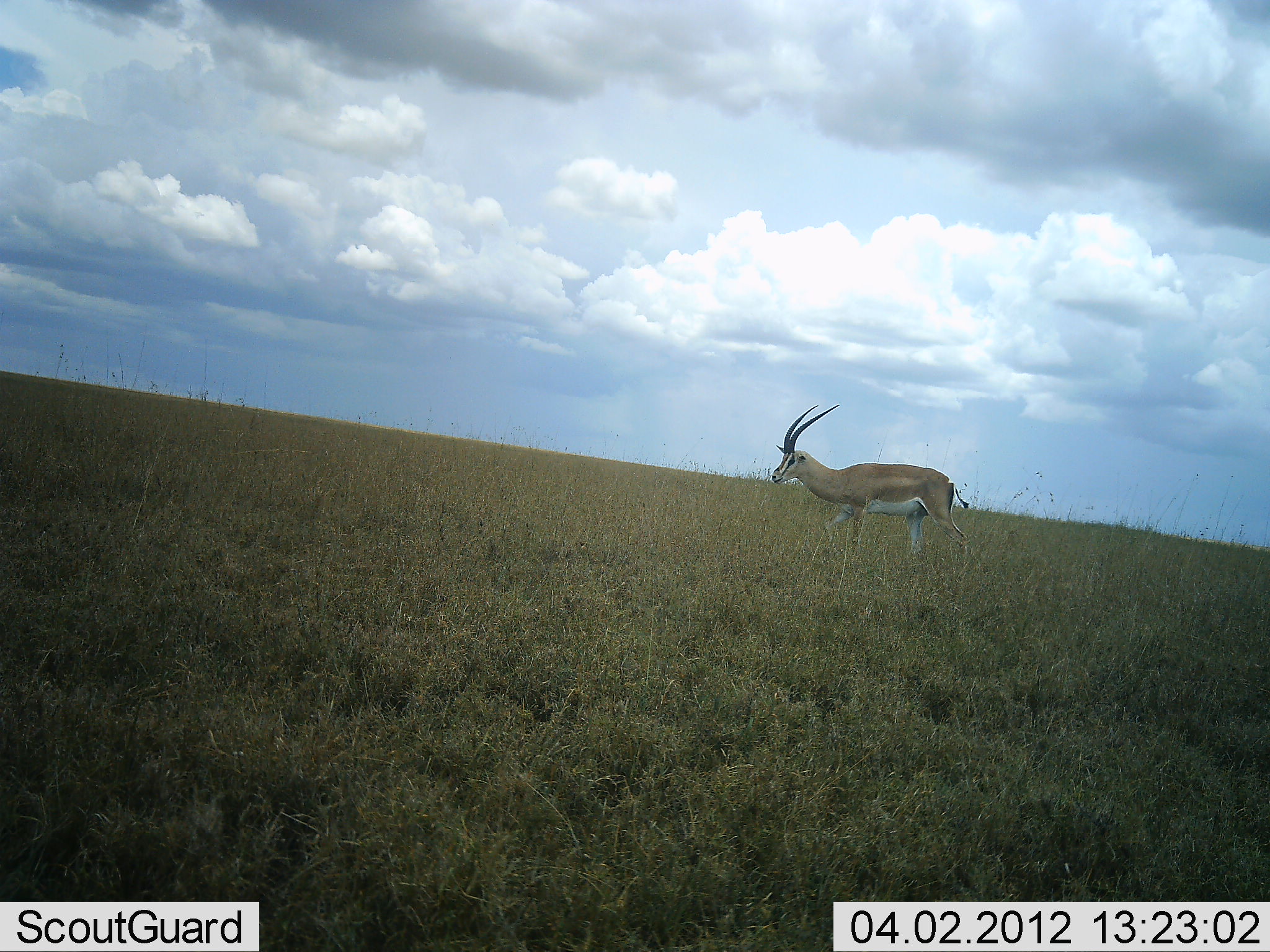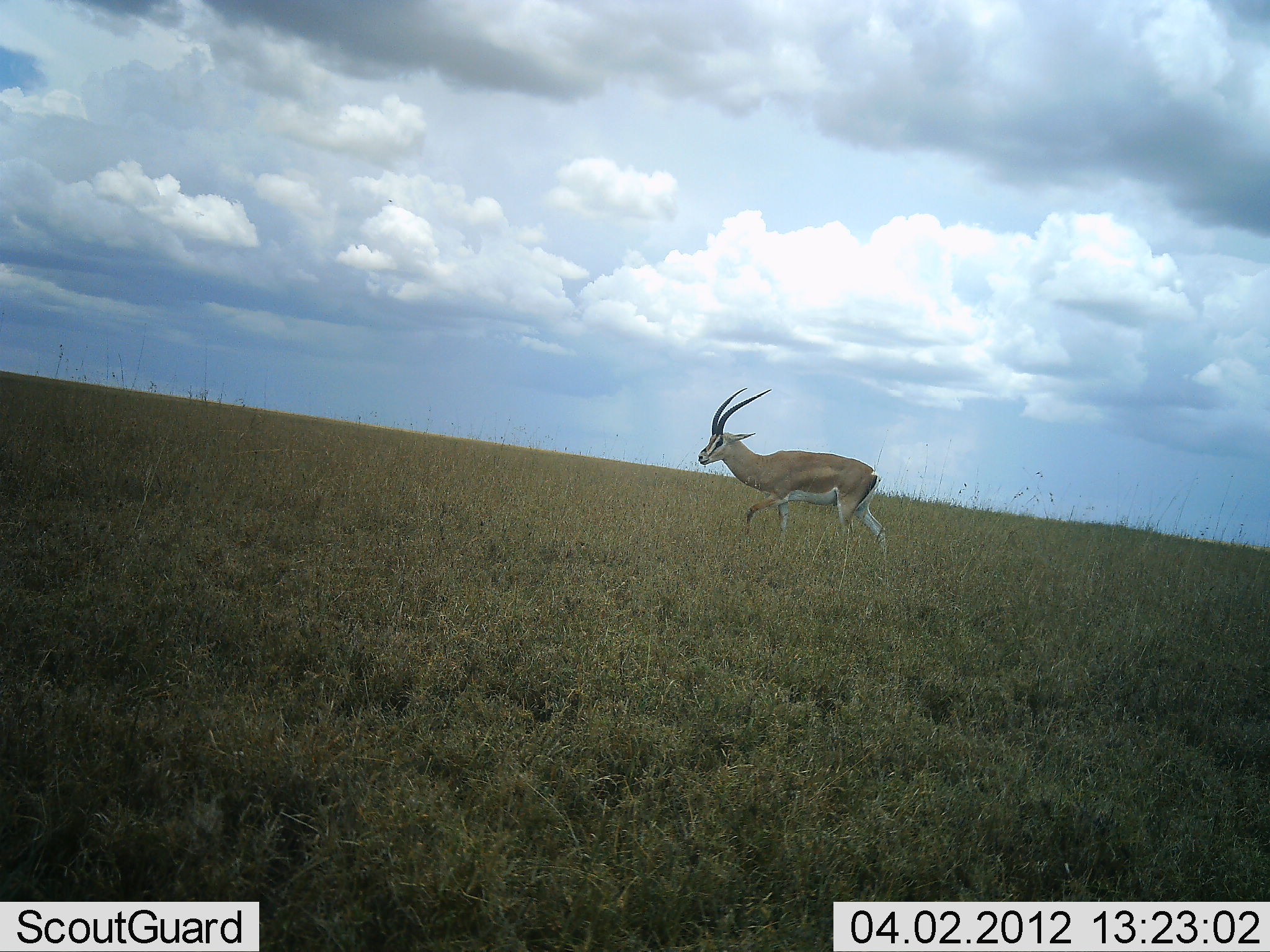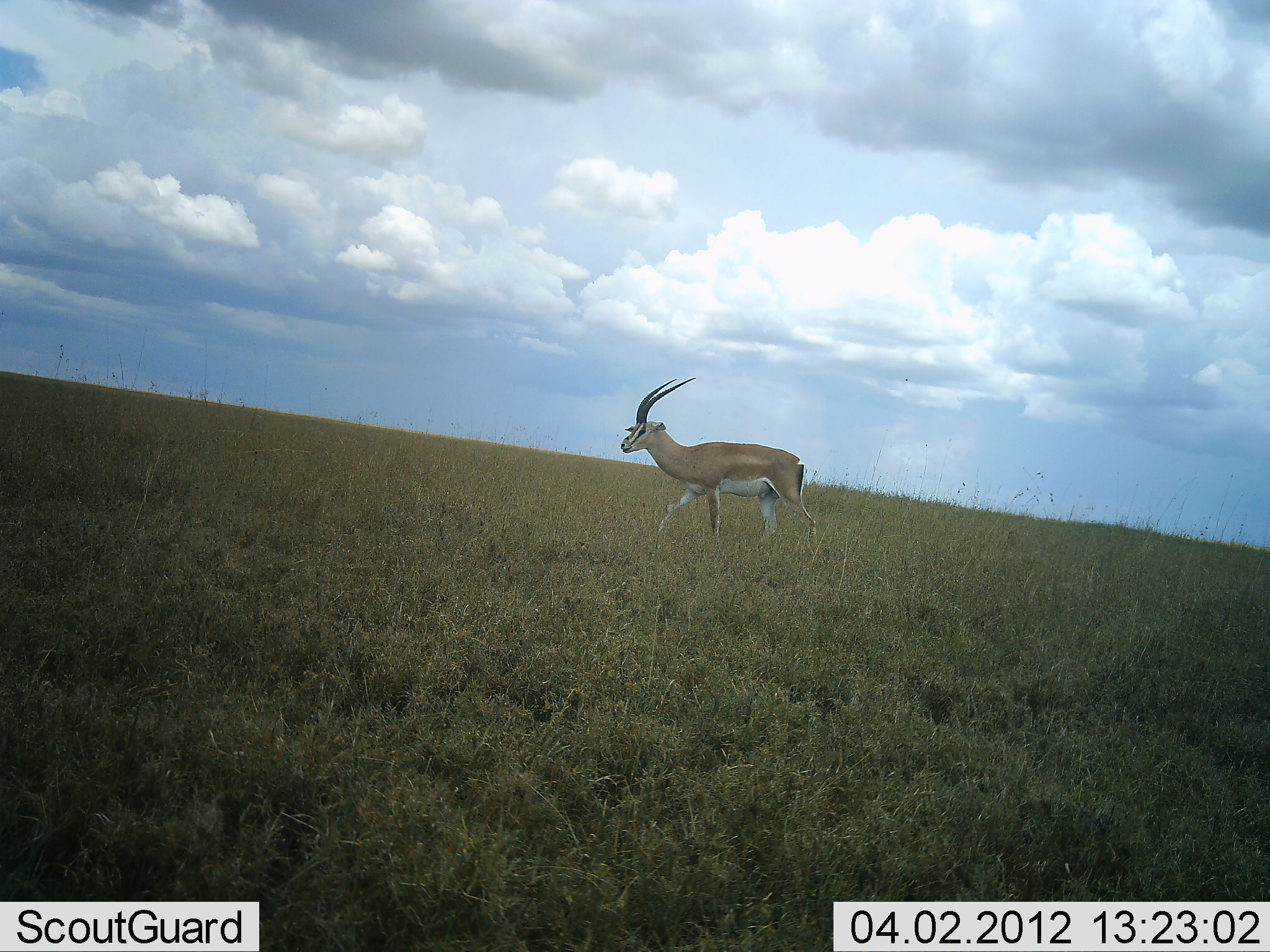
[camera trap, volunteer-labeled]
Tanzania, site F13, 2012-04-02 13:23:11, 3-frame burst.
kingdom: Animalia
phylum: Chordata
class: Mammalia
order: Artiodactyla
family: Bovidae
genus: Nanger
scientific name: Nanger granti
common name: grant's gazelle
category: gazellegrants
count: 1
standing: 4%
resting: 0%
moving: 100%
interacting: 0%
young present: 0%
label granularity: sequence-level